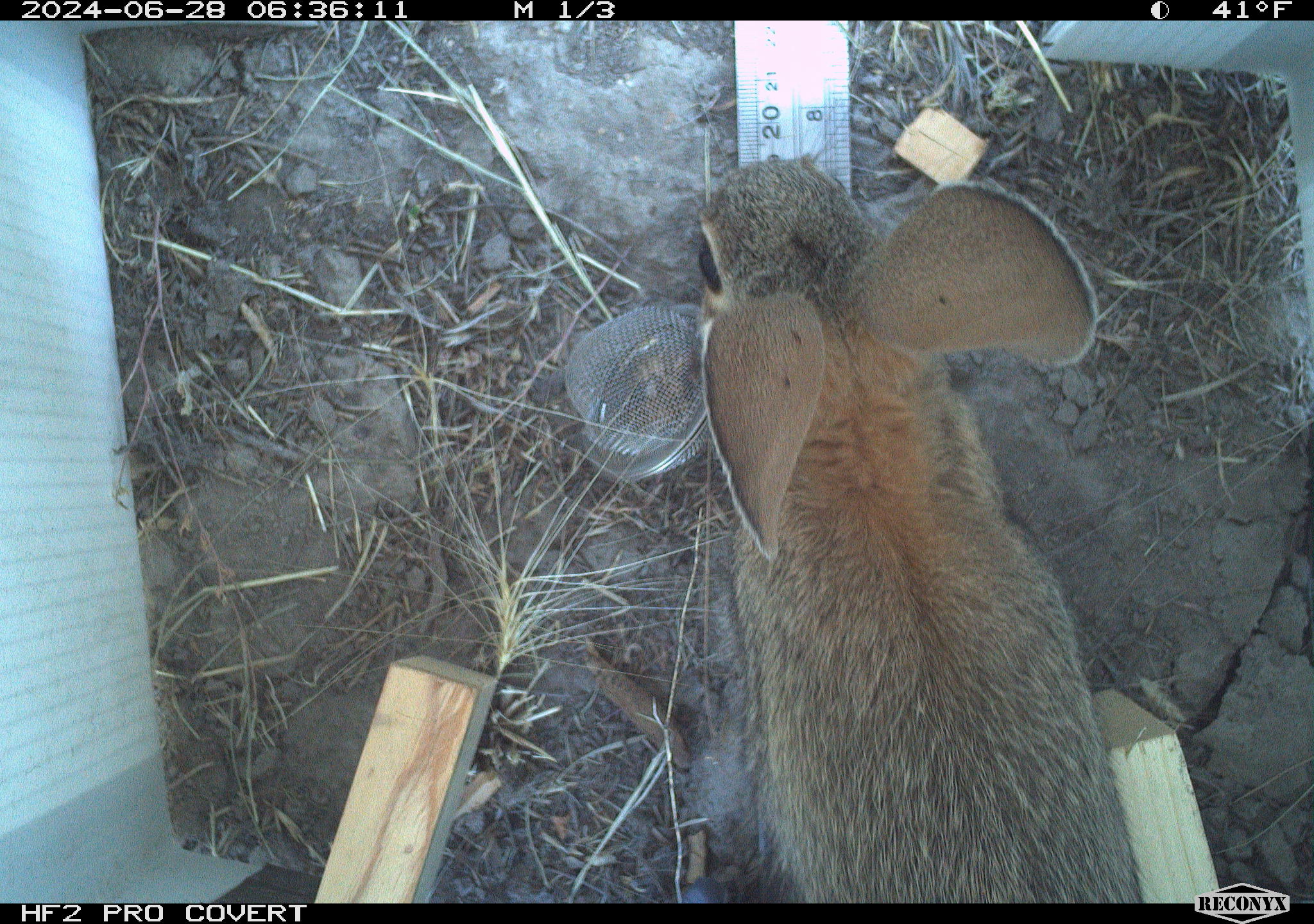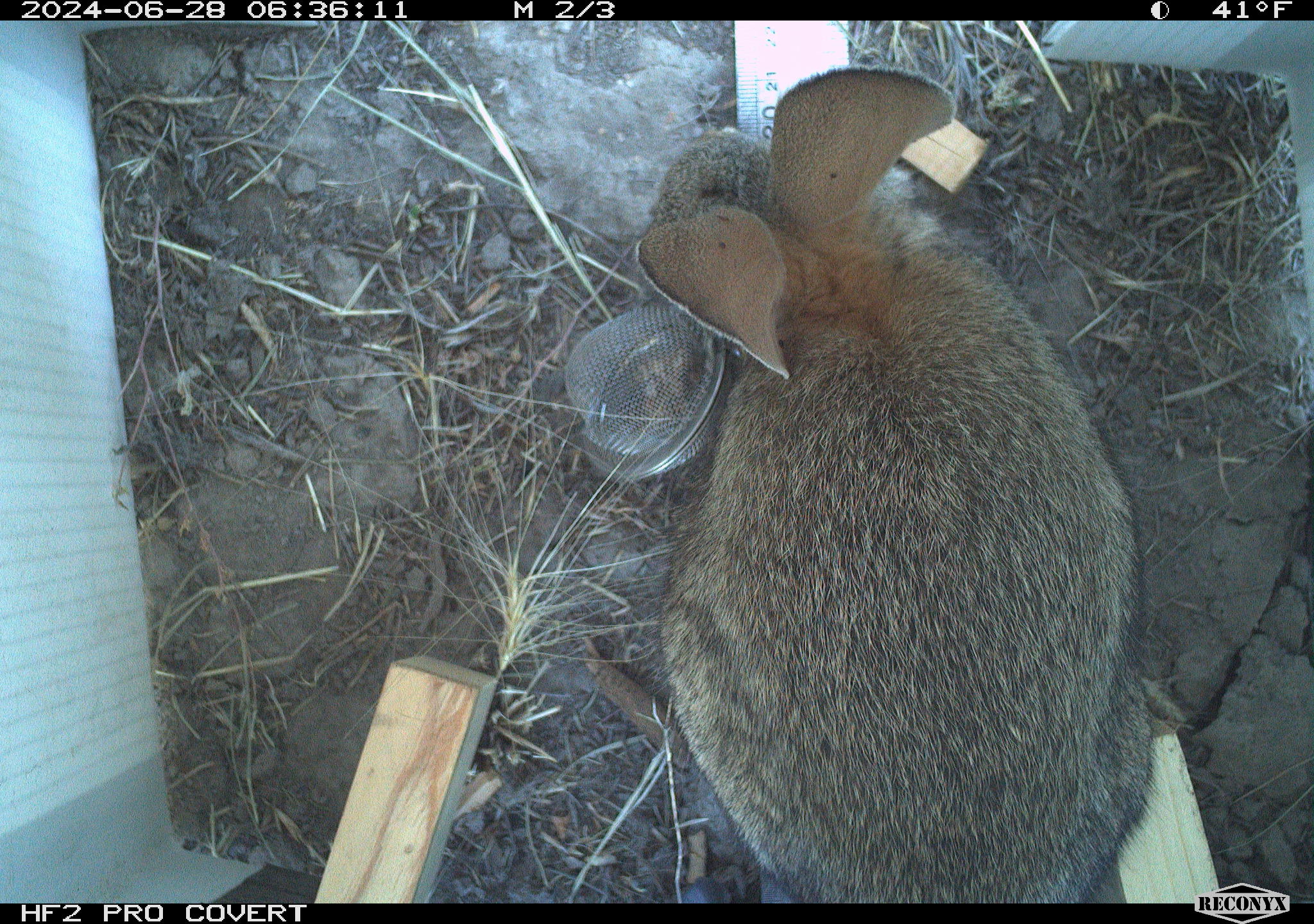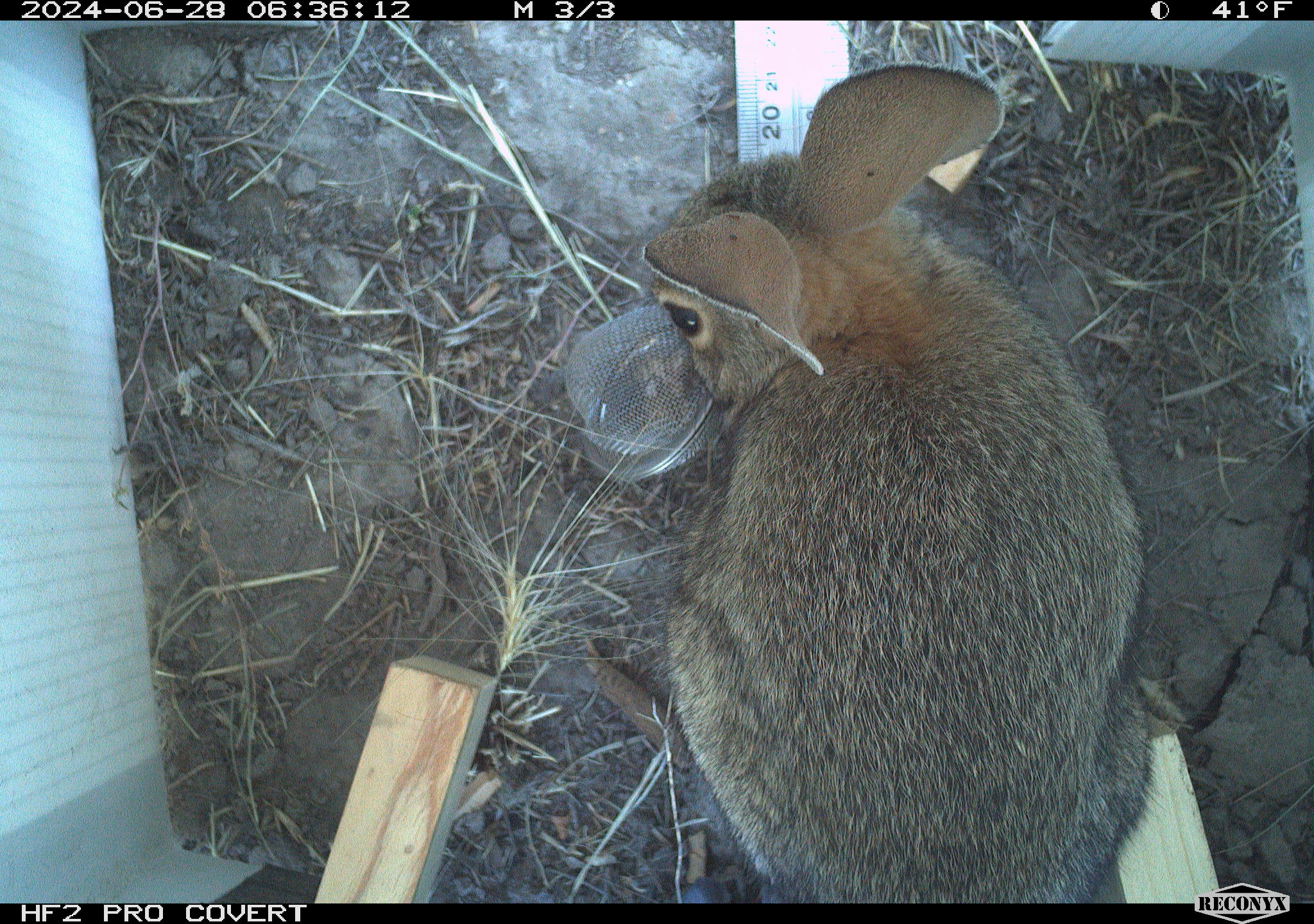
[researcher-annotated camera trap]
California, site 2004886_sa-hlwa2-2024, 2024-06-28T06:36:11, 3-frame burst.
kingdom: Animalia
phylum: Chordata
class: Mammalia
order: Lagomorpha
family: Leporidae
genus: Sylvilagus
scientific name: Sylvilagus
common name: cottontail rabbits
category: sylvilagus species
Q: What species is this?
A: Sylvilagus species (cottontail rabbits) (Sylvilagus).